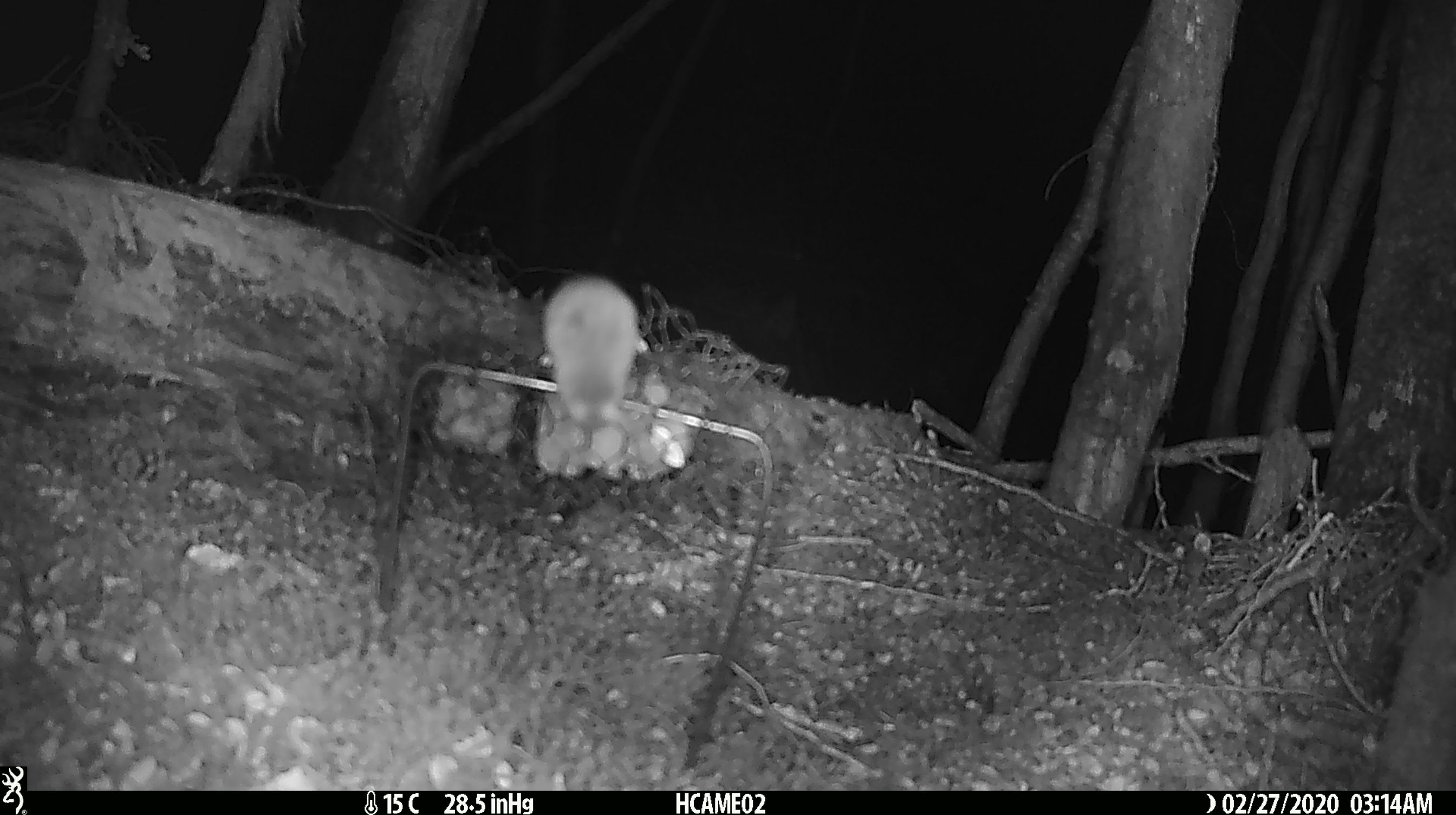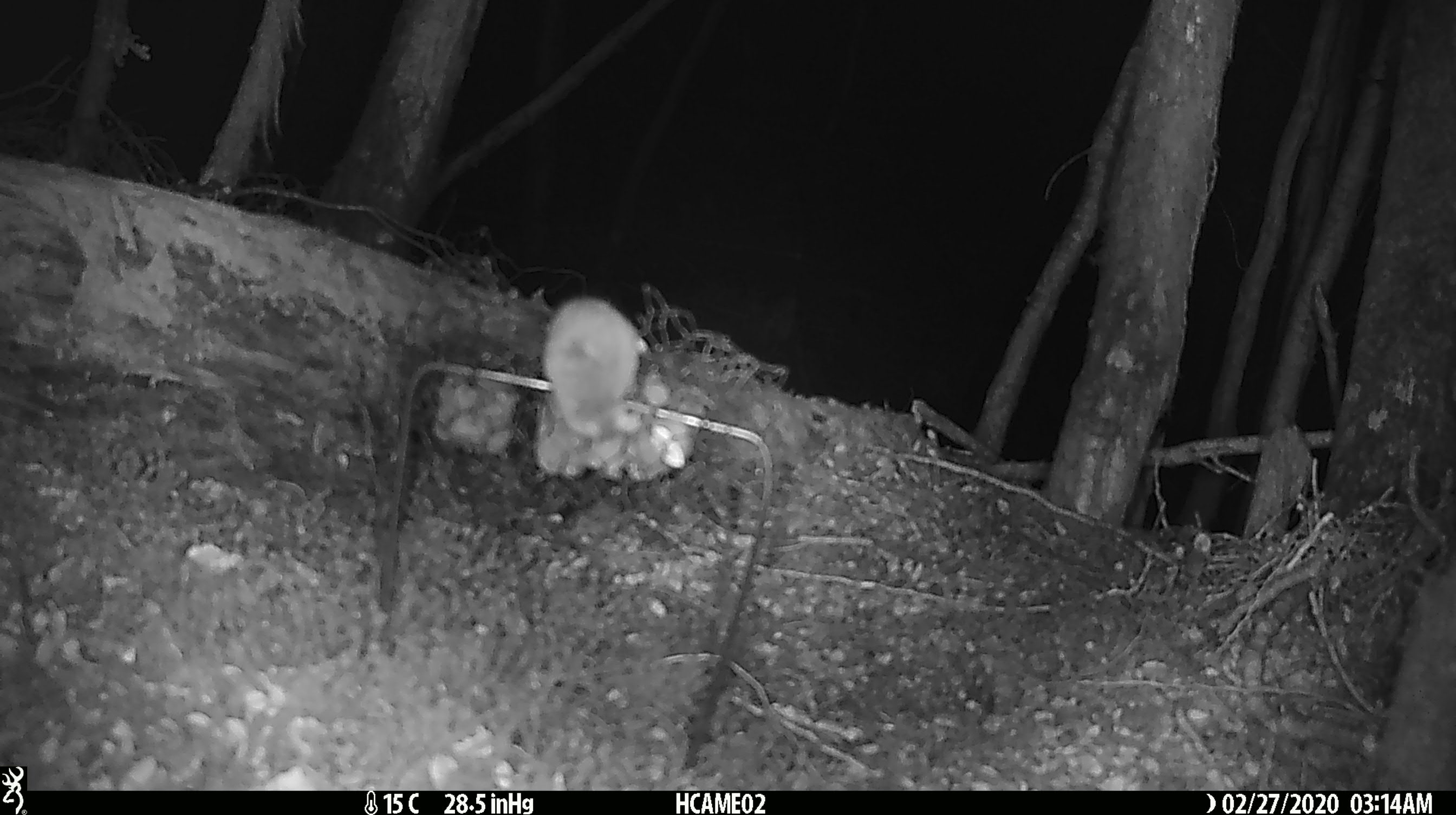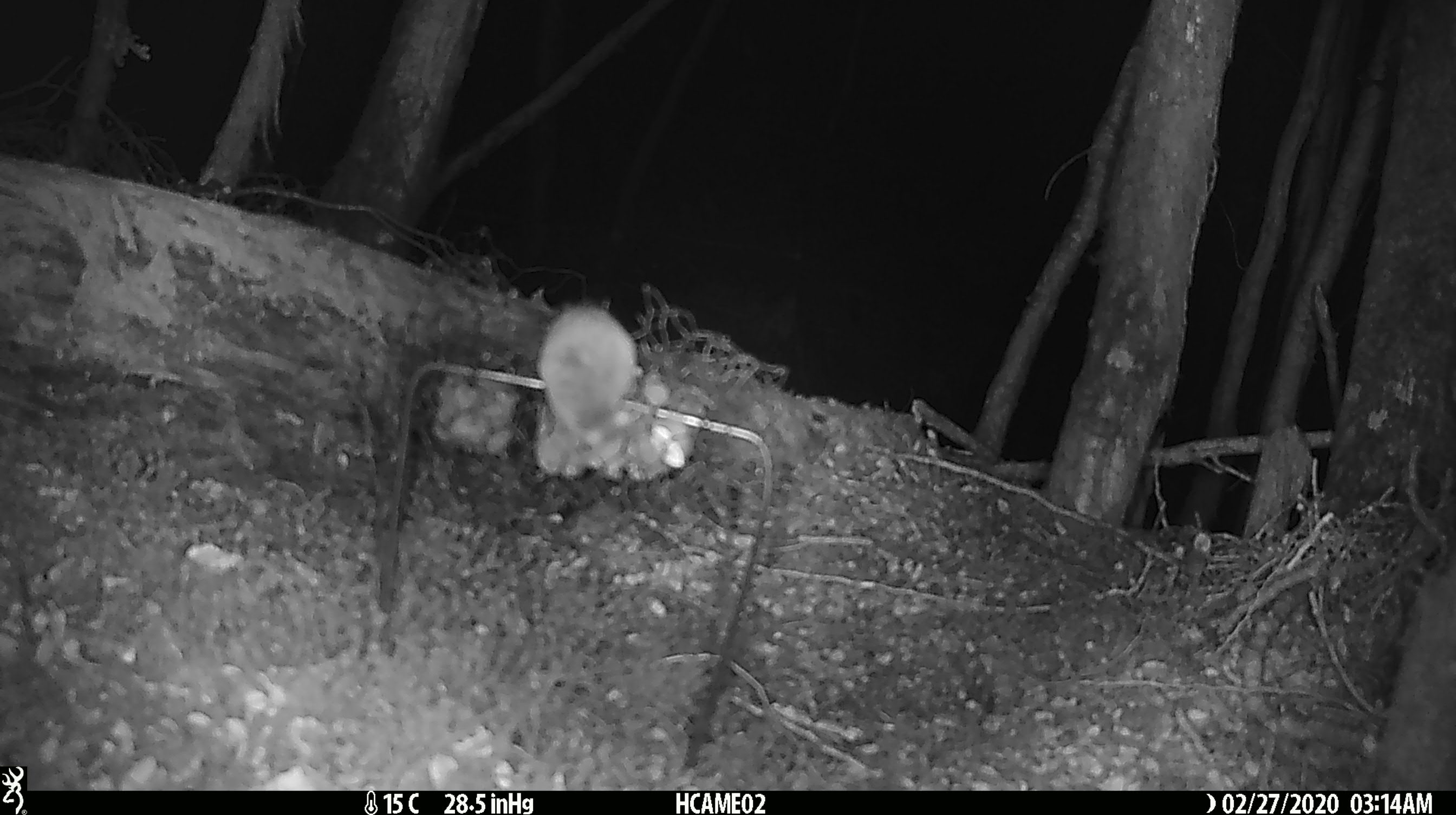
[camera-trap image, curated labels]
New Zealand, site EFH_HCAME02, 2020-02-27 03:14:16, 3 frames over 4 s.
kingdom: Animalia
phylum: Chordata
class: Mammalia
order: Rodentia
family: Muridae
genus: Mus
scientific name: Mus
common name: mouse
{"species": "mouse (Mus)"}